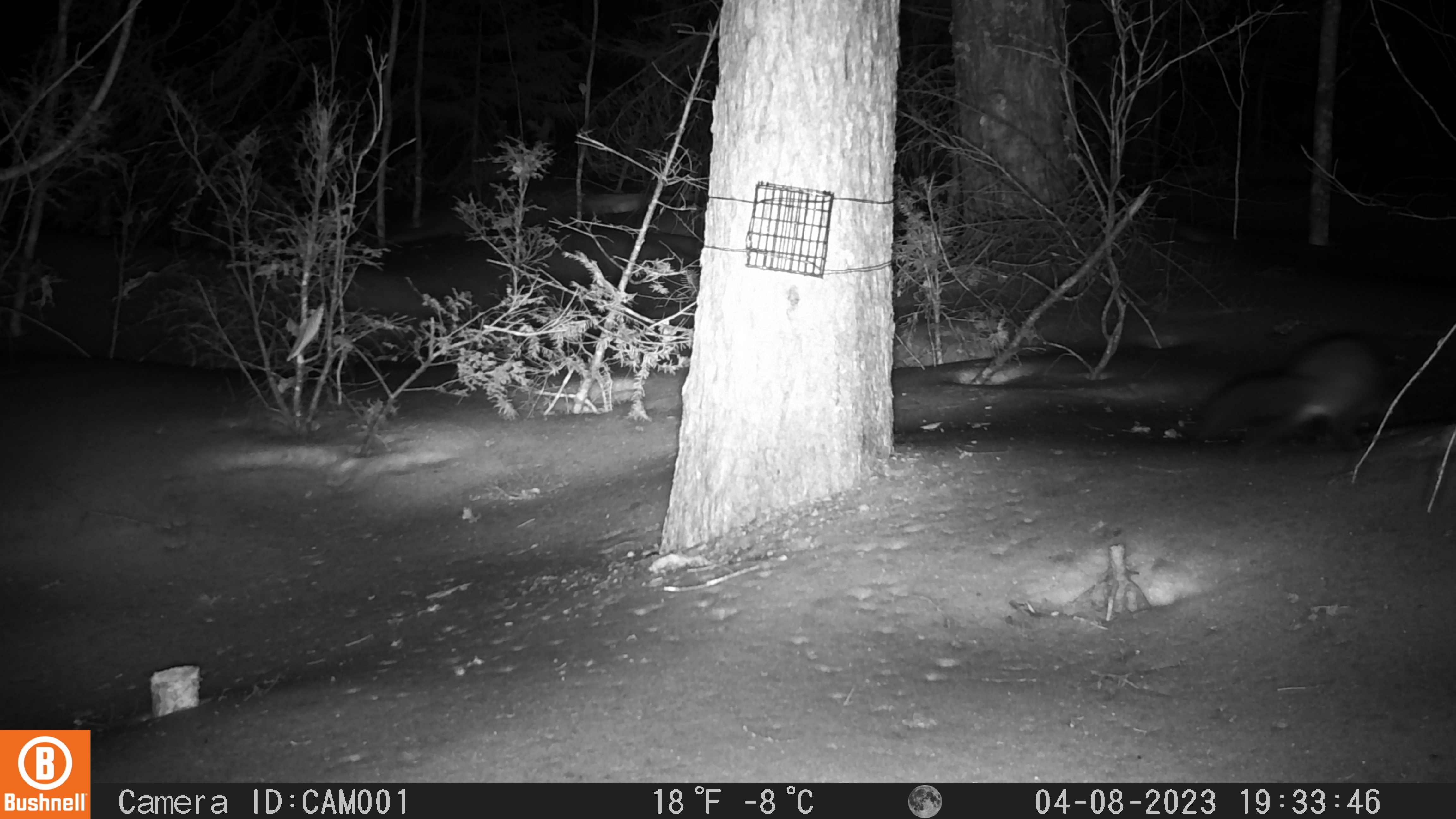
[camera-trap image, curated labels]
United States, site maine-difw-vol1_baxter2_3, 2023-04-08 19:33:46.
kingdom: Animalia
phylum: Chordata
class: Mammalia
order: Carnivora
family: Mustelidae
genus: Martes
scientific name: Martes americana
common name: american marten